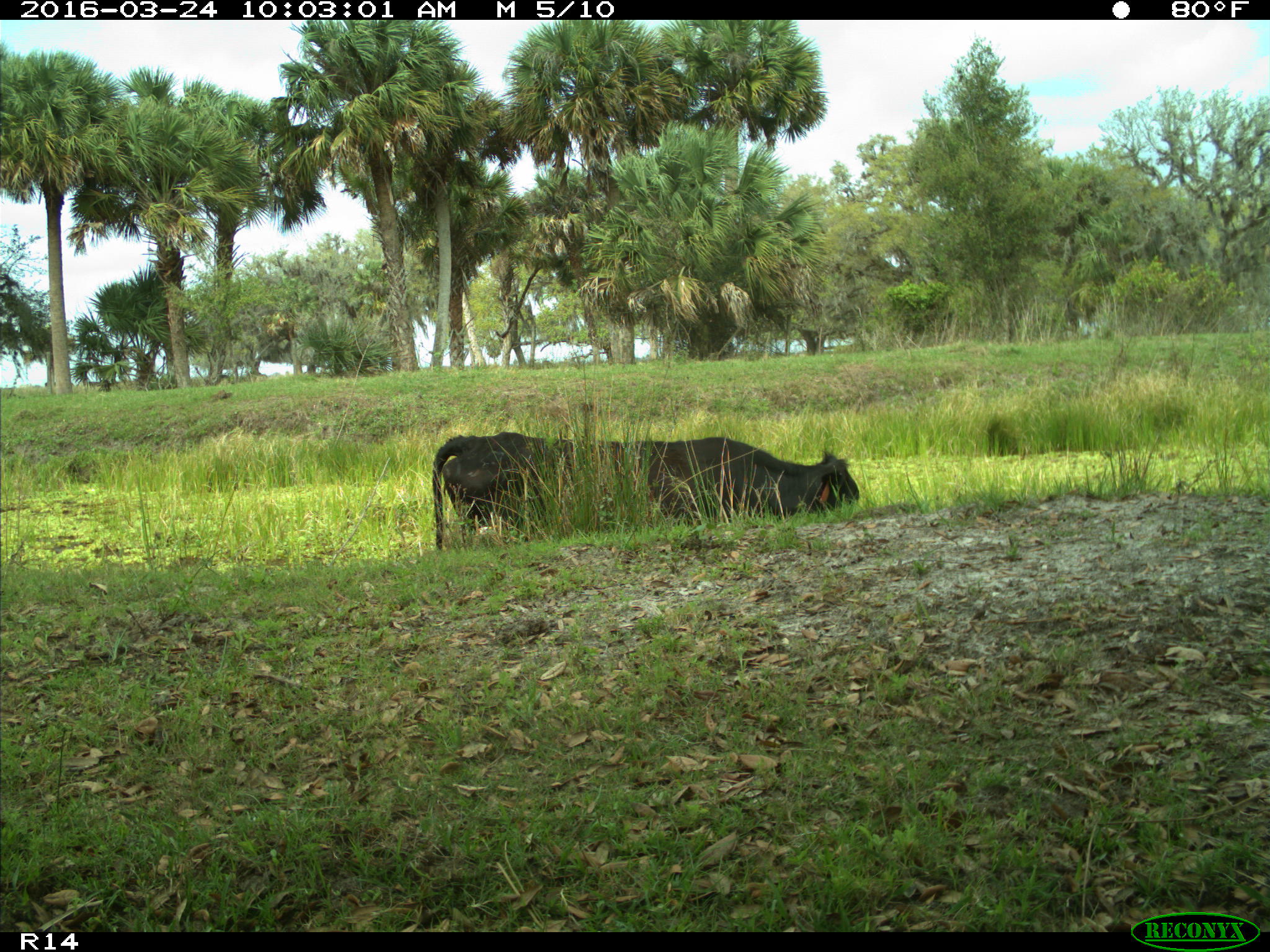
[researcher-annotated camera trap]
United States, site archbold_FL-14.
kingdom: Animalia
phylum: Chordata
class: Mammalia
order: Artiodactyla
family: Bovidae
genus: Bos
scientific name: Bos taurus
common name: domestic cow